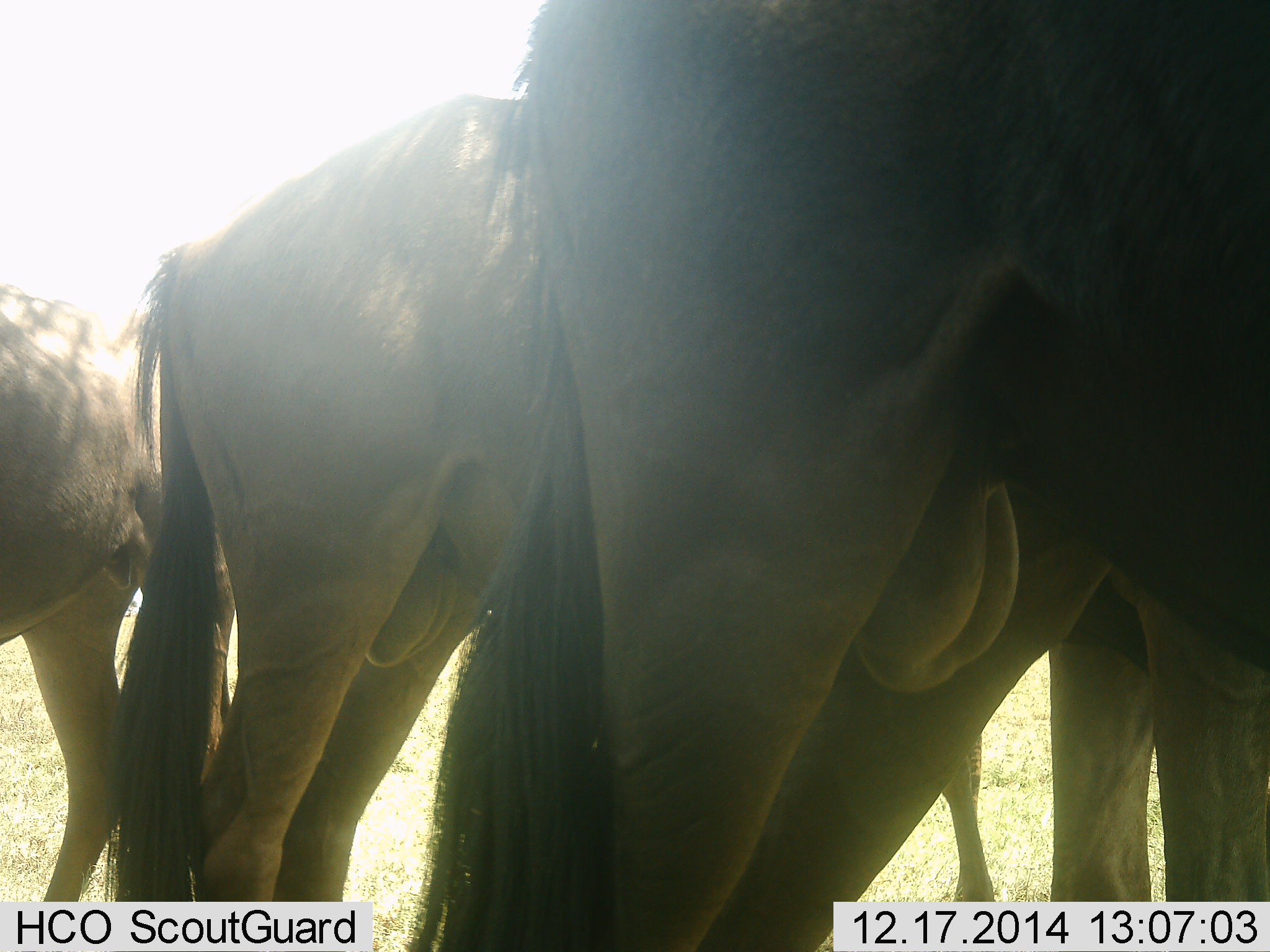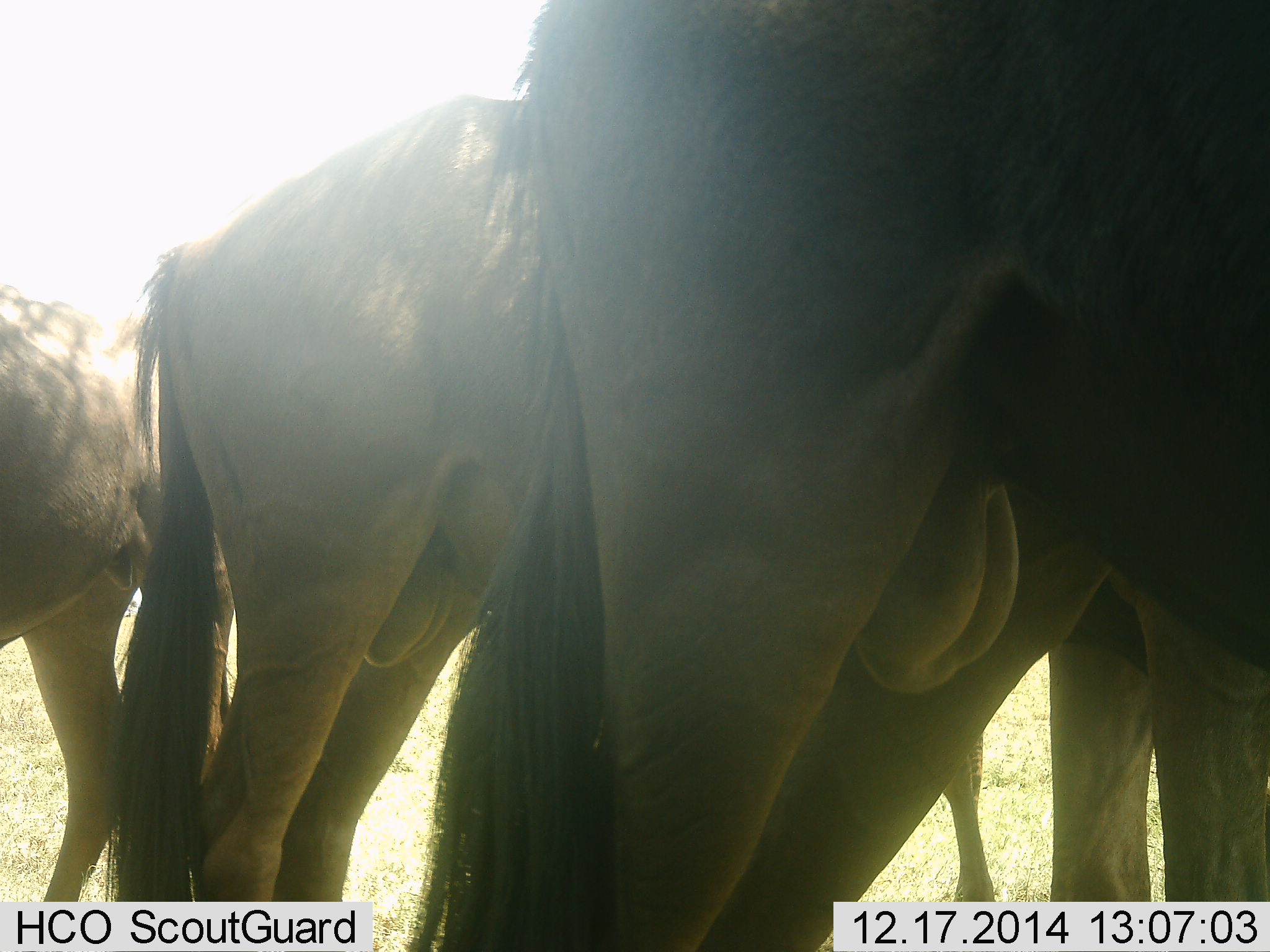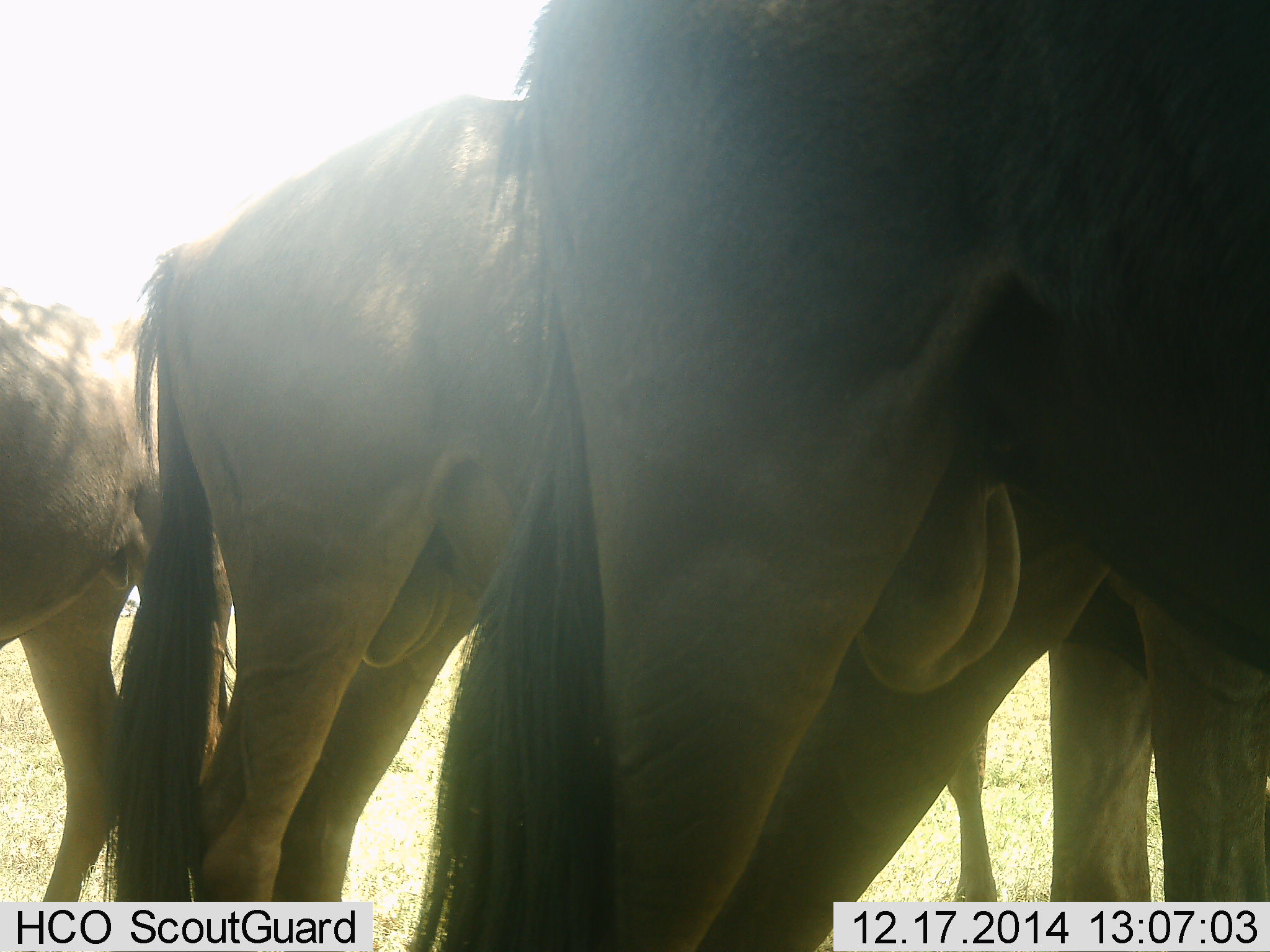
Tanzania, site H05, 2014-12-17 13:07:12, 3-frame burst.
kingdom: Animalia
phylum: Chordata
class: Mammalia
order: Artiodactyla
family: Bovidae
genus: Connochaetes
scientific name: Connochaetes taurinus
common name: blue wildebeest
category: wildebeest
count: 4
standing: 100%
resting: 0%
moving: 0%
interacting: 0%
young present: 10%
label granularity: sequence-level